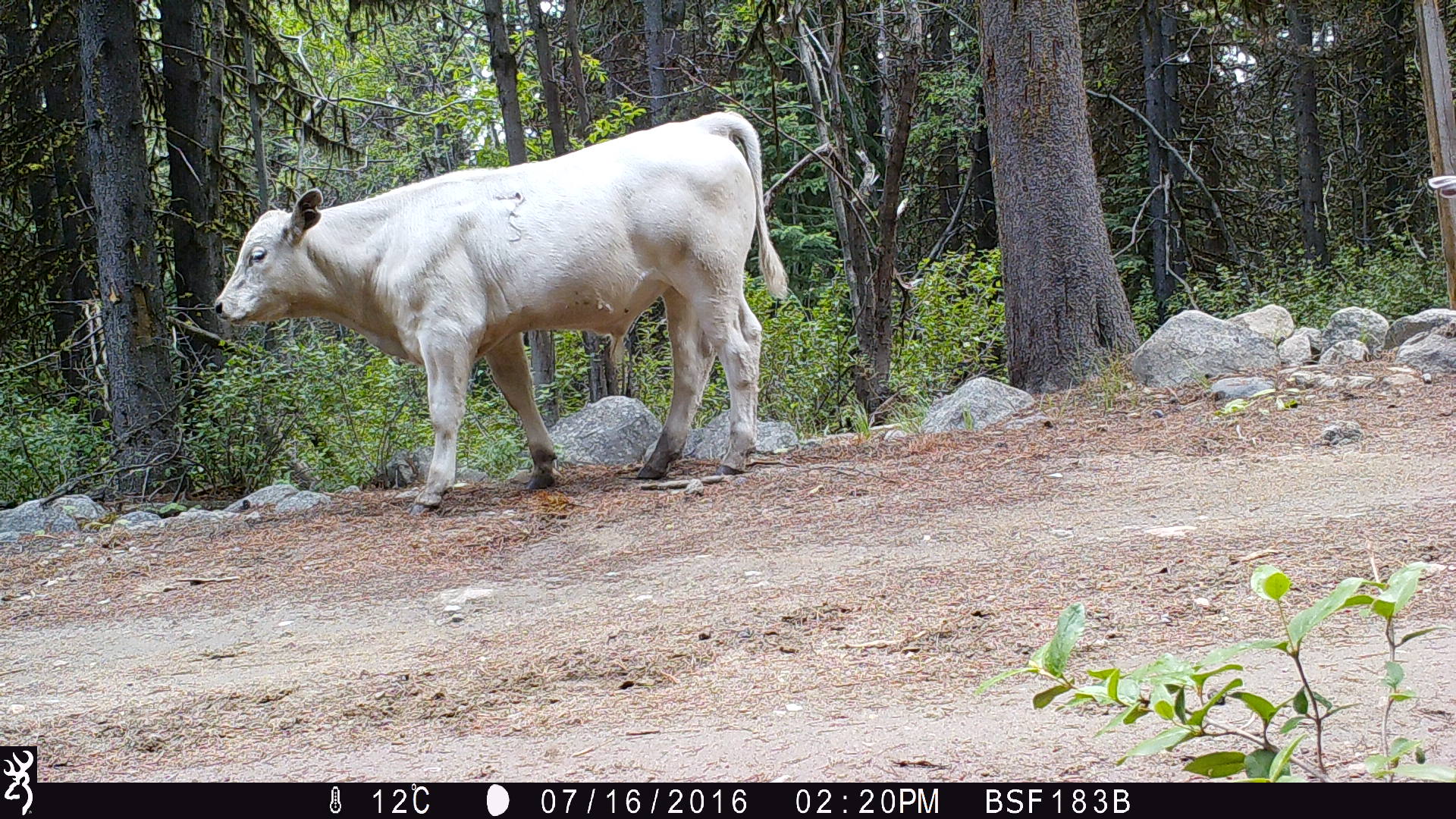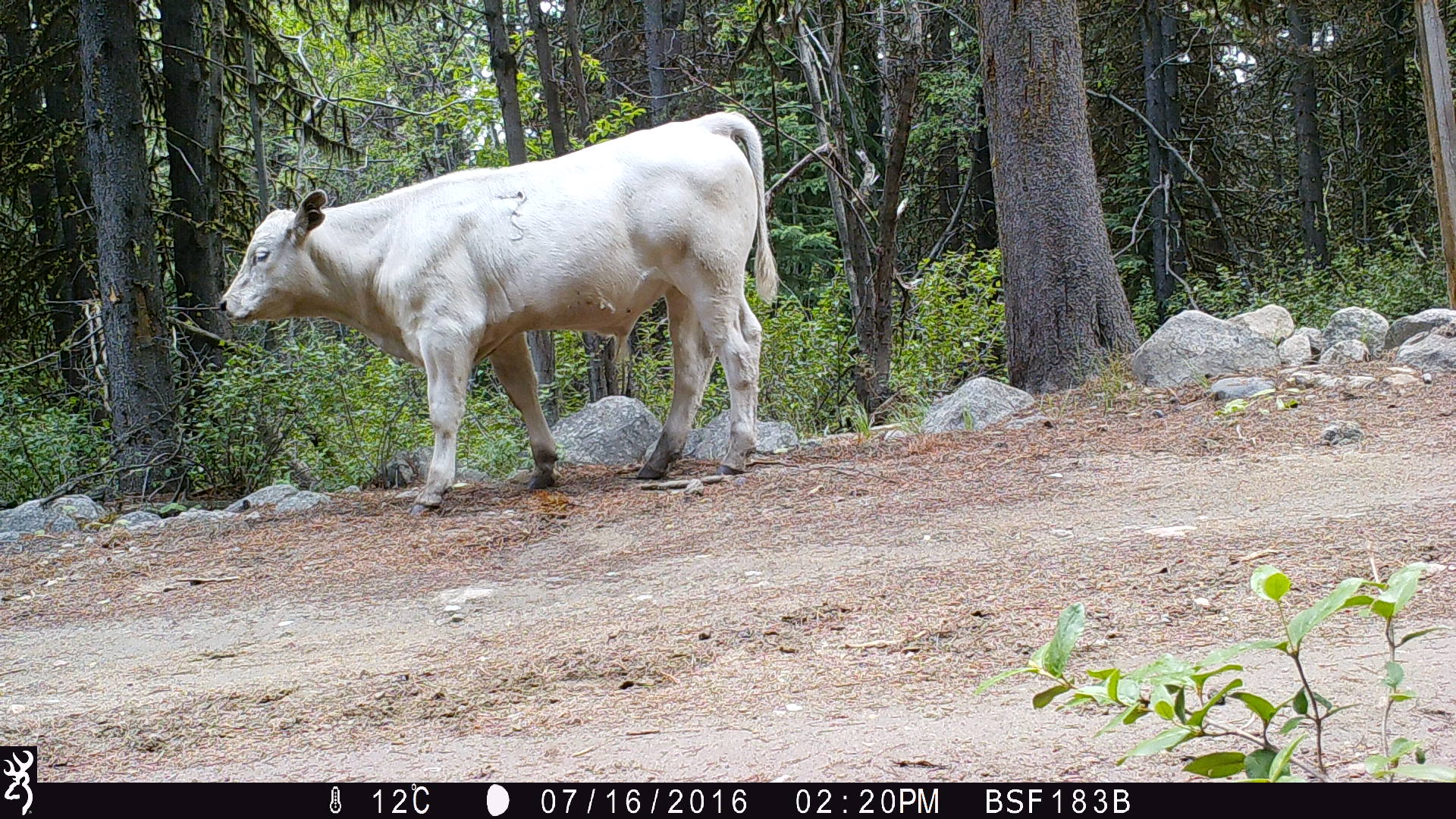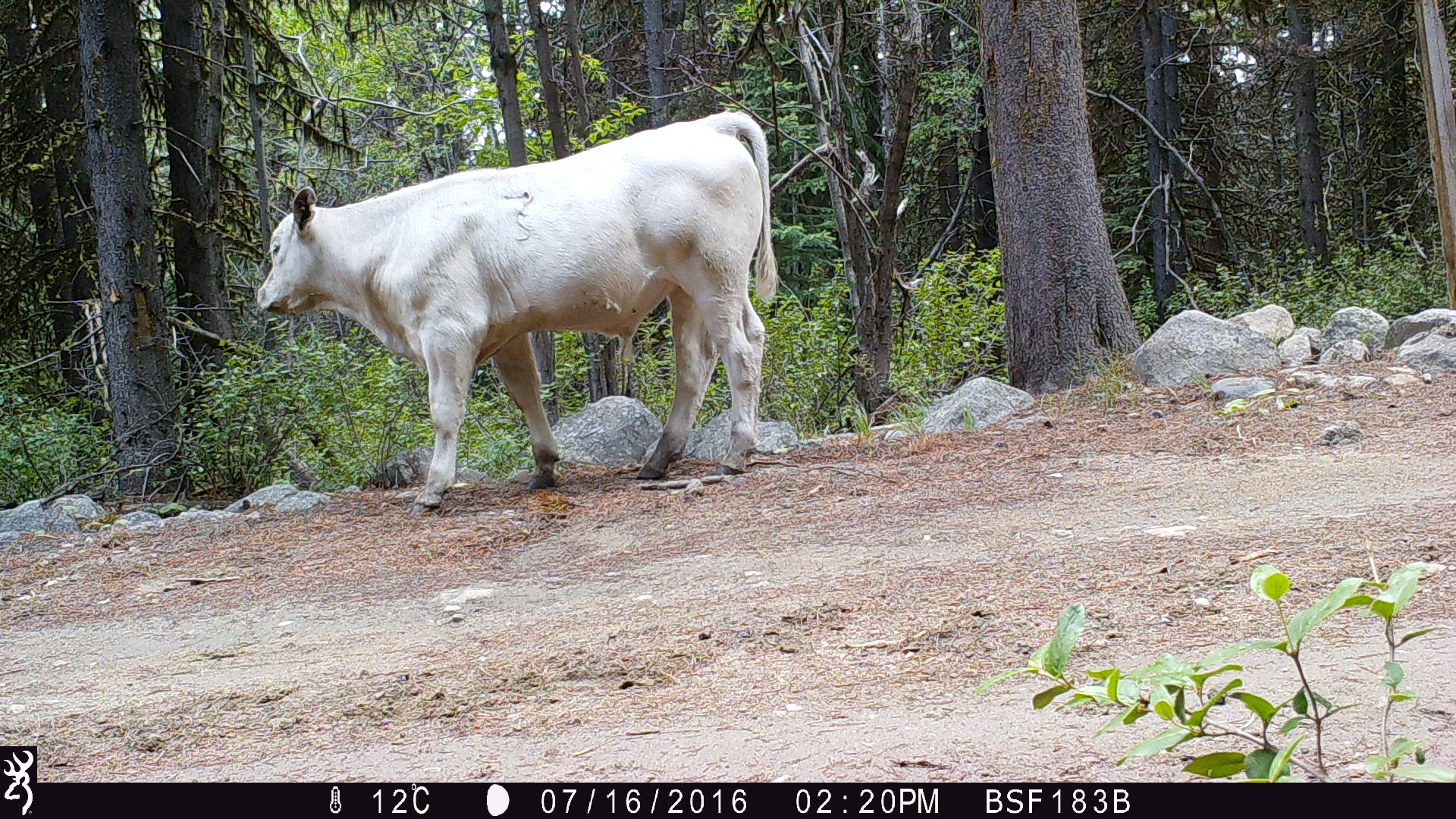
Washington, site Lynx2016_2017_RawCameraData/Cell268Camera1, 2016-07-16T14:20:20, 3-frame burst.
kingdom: Animalia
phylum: Chordata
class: Mammalia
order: Artiodactyla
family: Bovidae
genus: Bos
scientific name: Bos taurus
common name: domestic cattle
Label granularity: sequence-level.